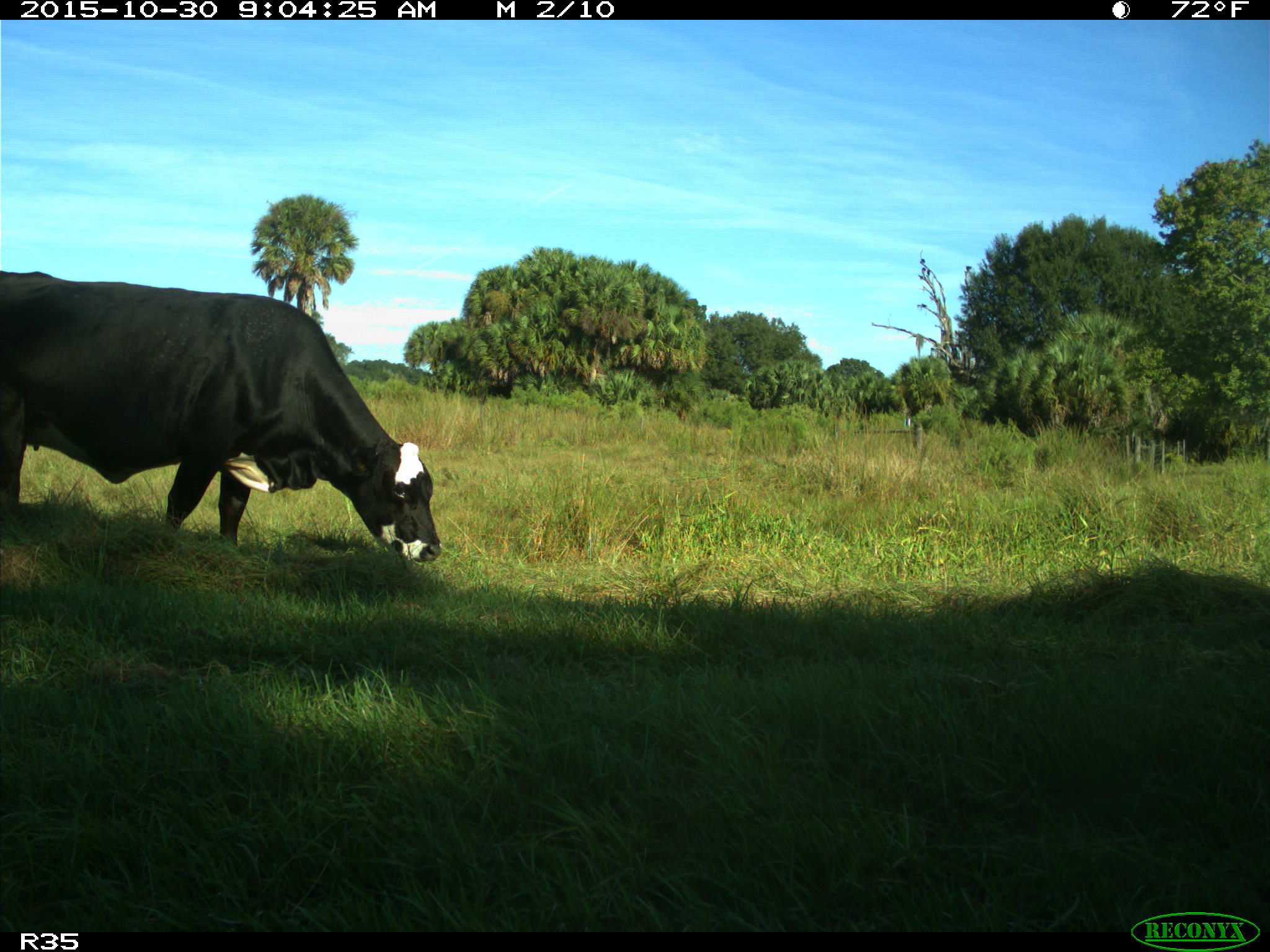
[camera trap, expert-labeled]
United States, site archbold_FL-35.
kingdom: Animalia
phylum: Chordata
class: Mammalia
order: Artiodactyla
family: Bovidae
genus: Bos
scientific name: Bos taurus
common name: domestic cow